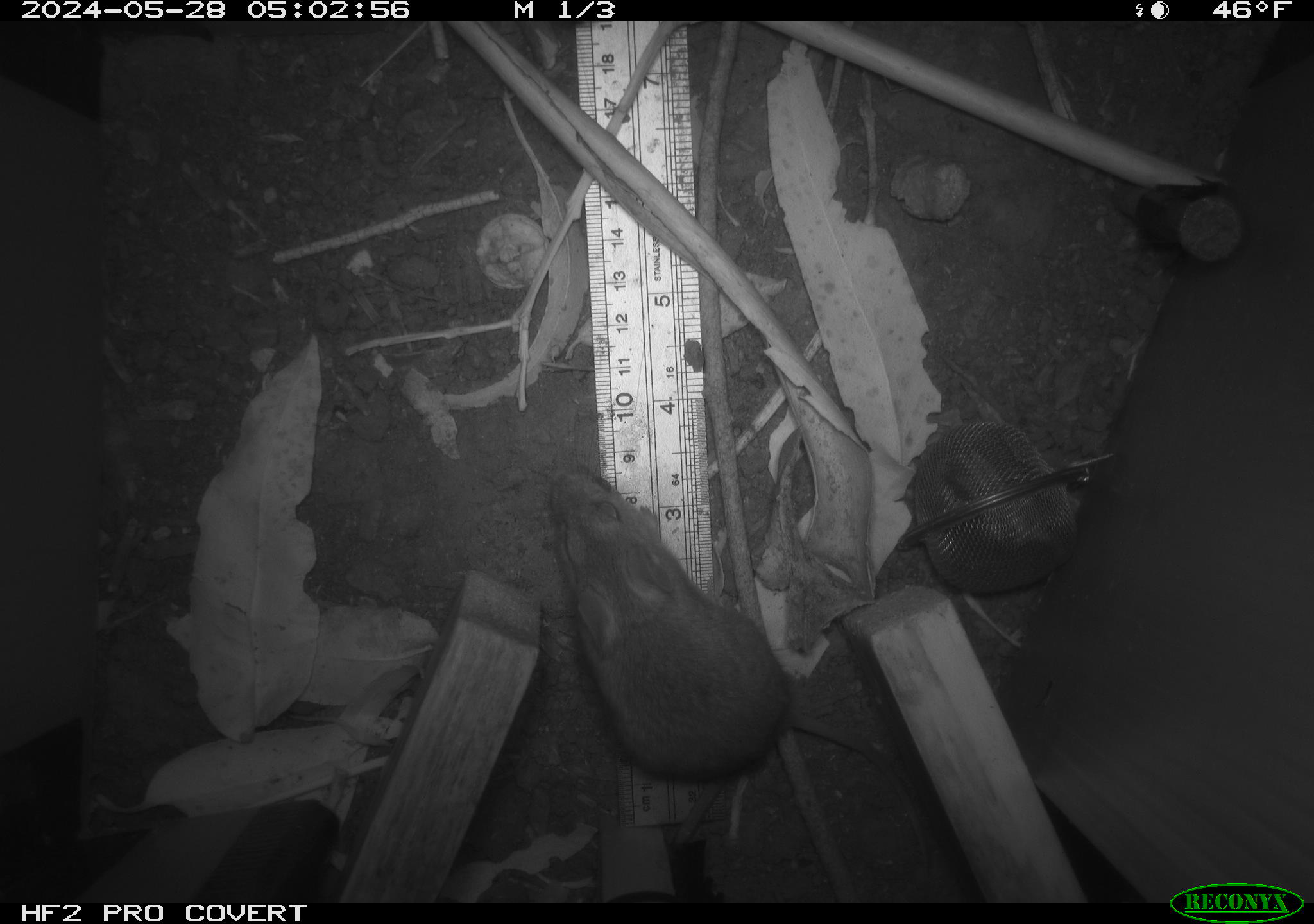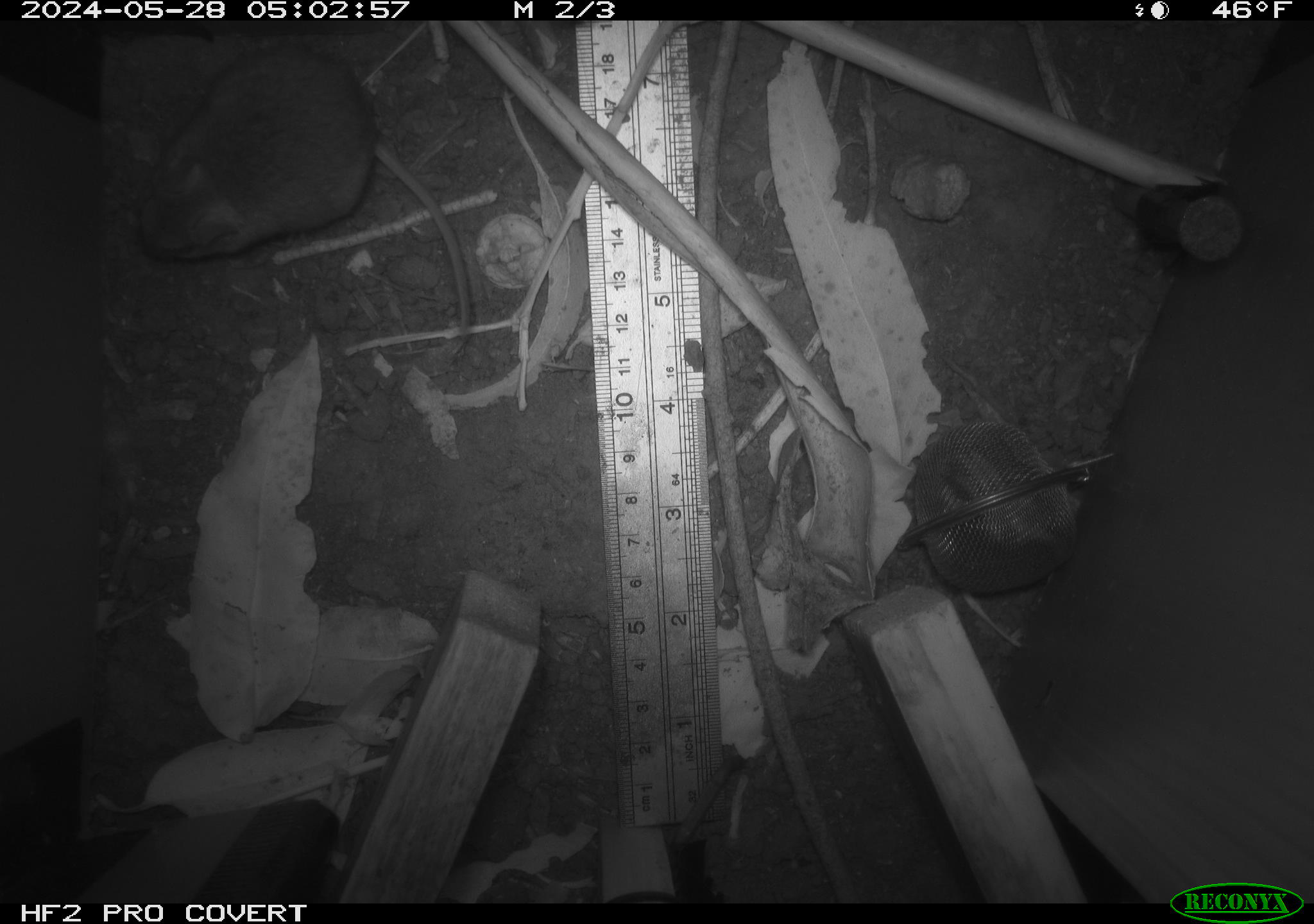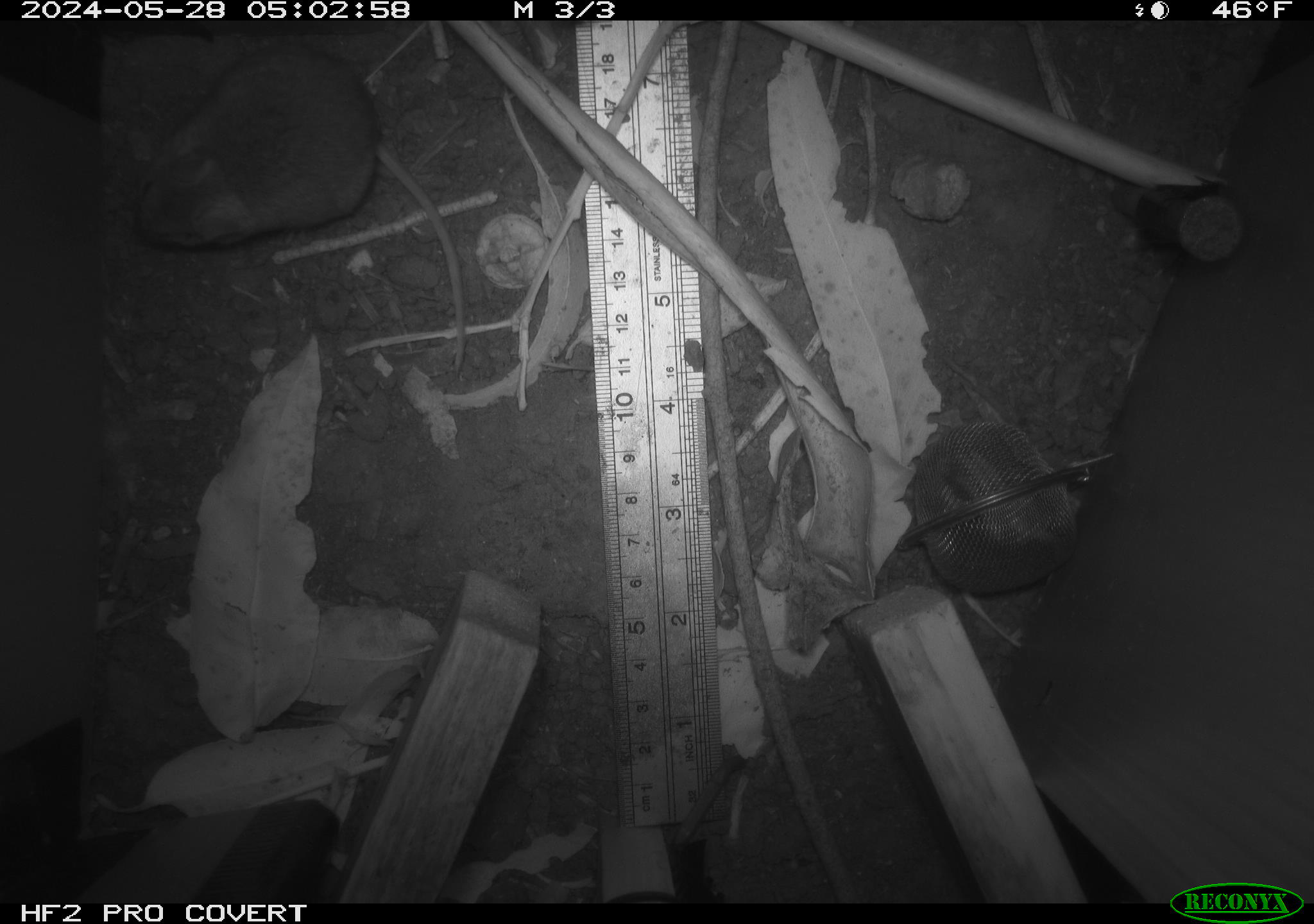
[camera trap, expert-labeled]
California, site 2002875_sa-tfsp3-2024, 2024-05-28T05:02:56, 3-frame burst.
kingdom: Animalia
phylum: Chordata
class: Mammalia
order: Rodentia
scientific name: Rodentia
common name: rodent